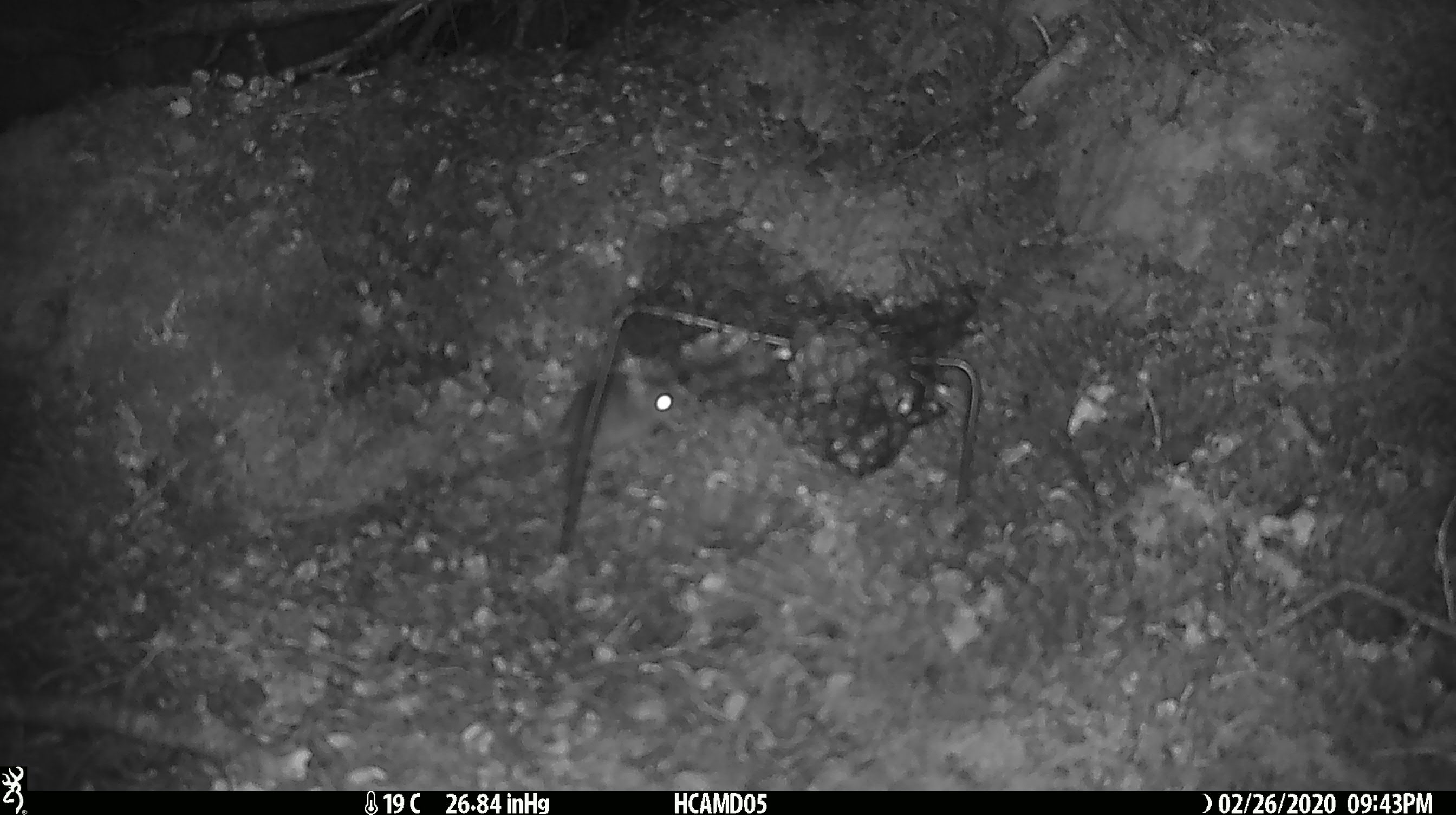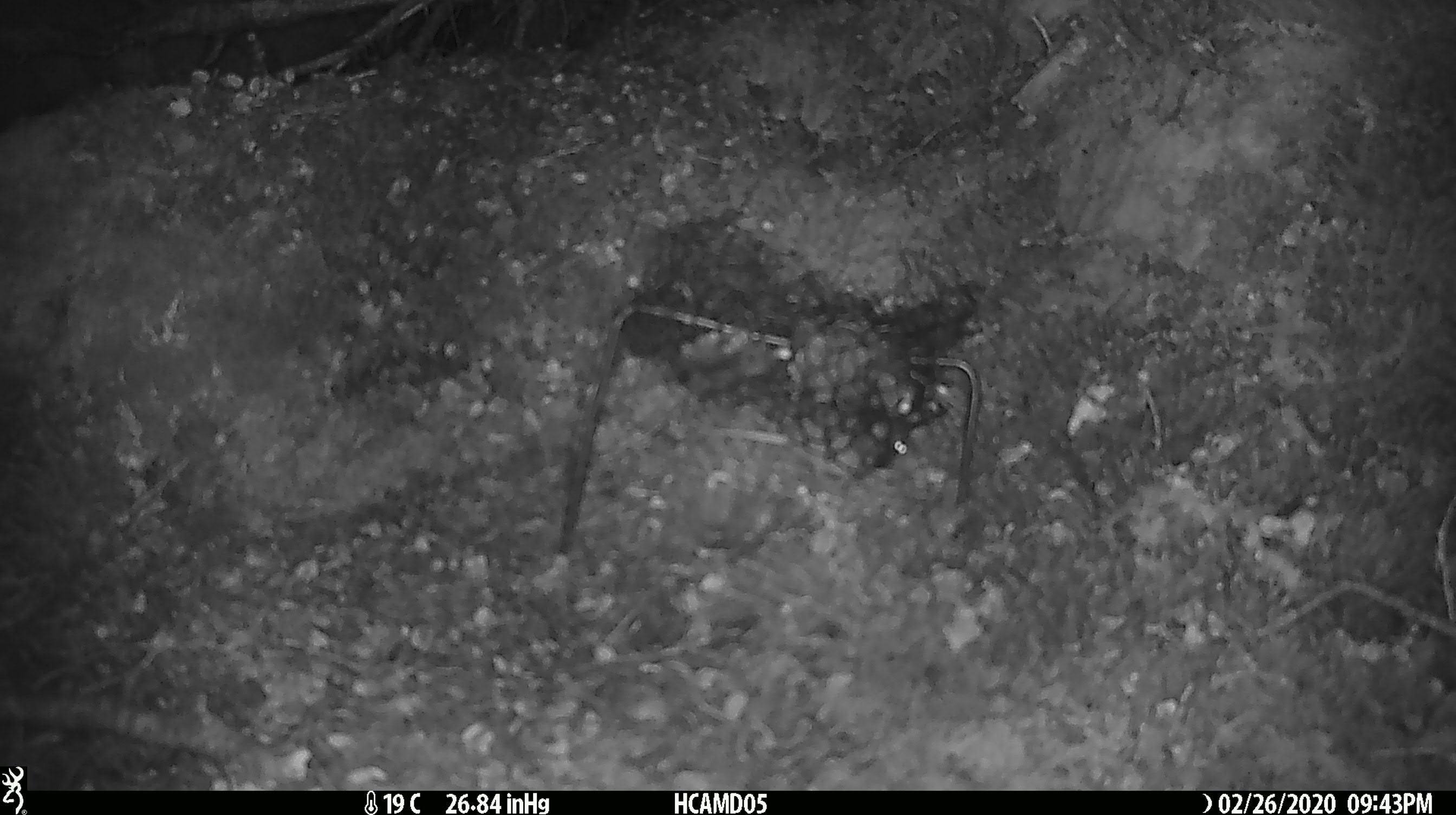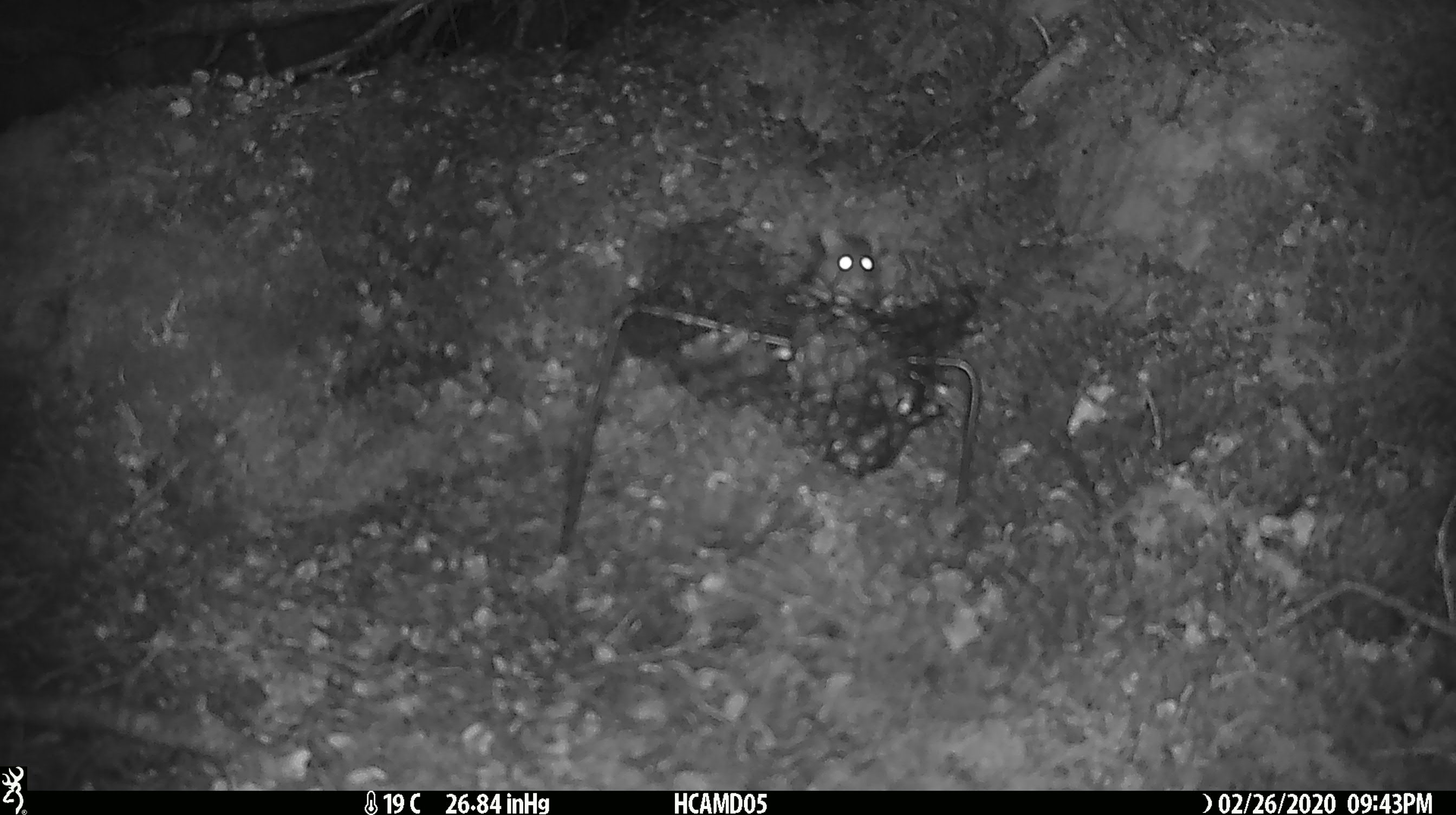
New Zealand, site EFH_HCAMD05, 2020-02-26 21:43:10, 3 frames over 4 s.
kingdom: Animalia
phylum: Chordata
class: Mammalia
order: Rodentia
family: Muridae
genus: Mus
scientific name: Mus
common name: mouse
Mouse (Mus).